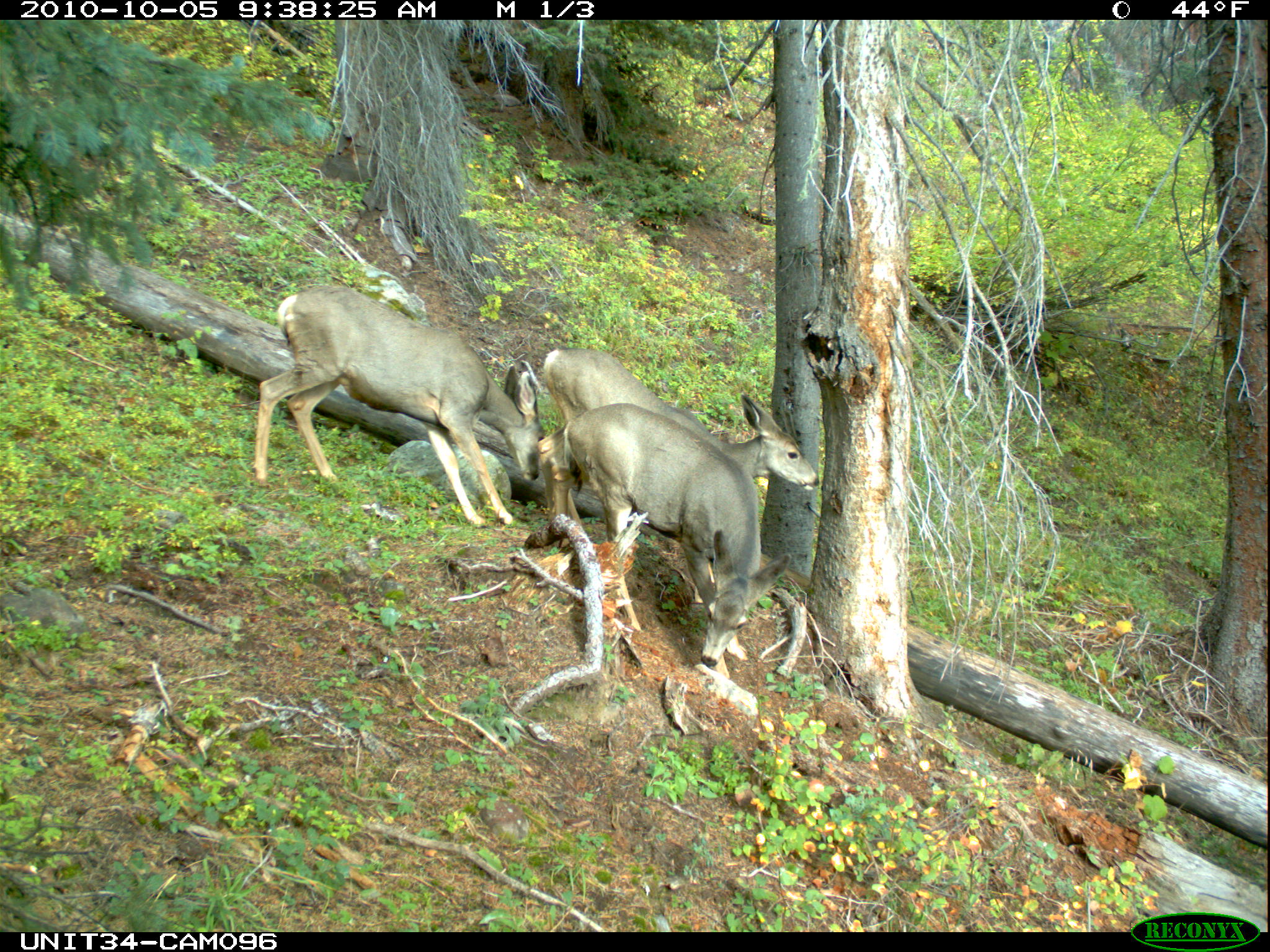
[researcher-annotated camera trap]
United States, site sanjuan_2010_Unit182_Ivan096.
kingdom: Animalia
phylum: Chordata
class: Mammalia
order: Artiodactyla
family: Cervidae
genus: Odocoileus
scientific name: Odocoileus hemionus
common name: mule deer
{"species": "Odocoileus hemionus (mule deer)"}